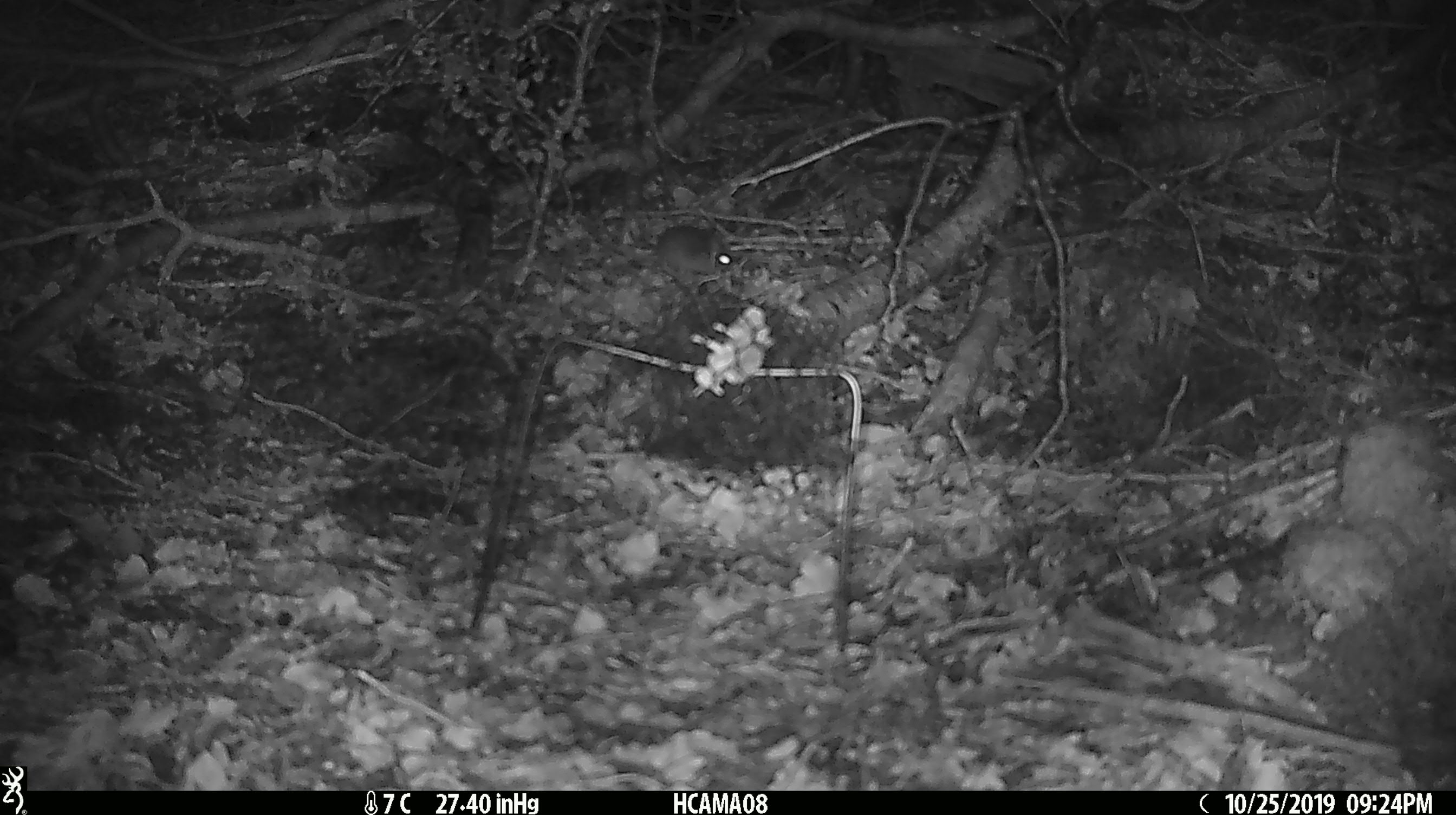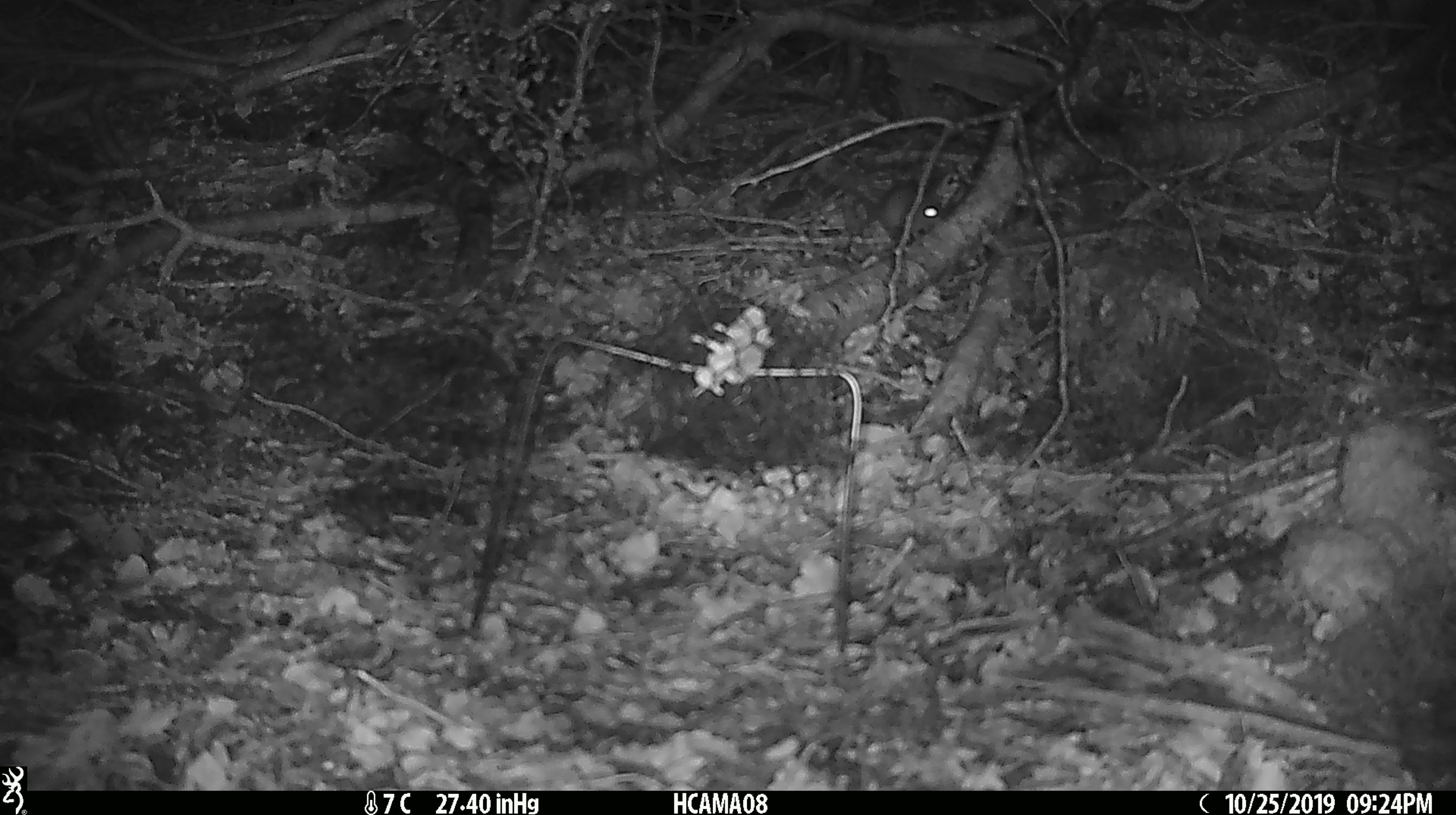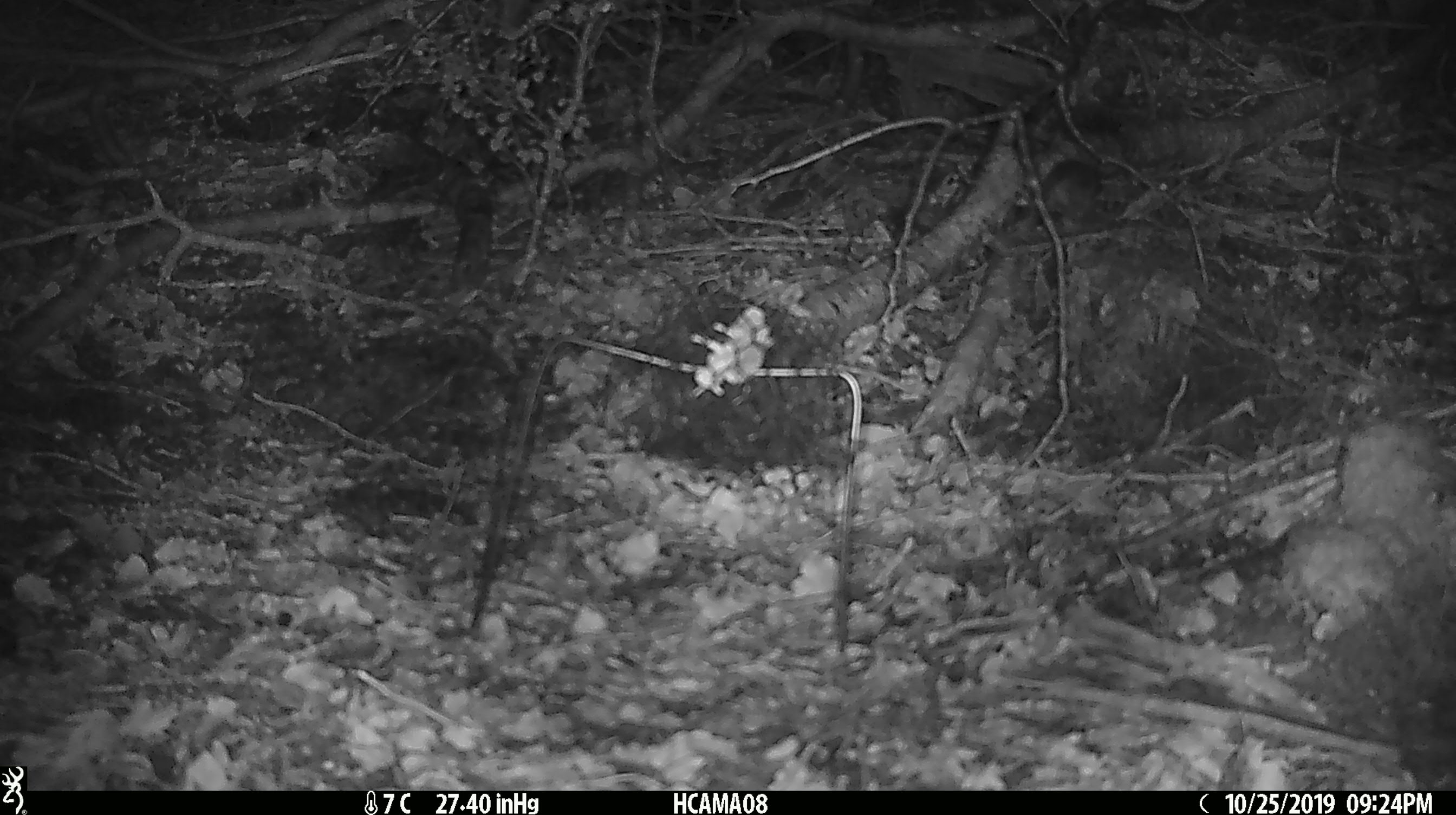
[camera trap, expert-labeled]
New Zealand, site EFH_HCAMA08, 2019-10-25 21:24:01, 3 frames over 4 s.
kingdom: Animalia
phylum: Chordata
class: Mammalia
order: Rodentia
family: Muridae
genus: Mus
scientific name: Mus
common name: mouse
Mouse (Mus).